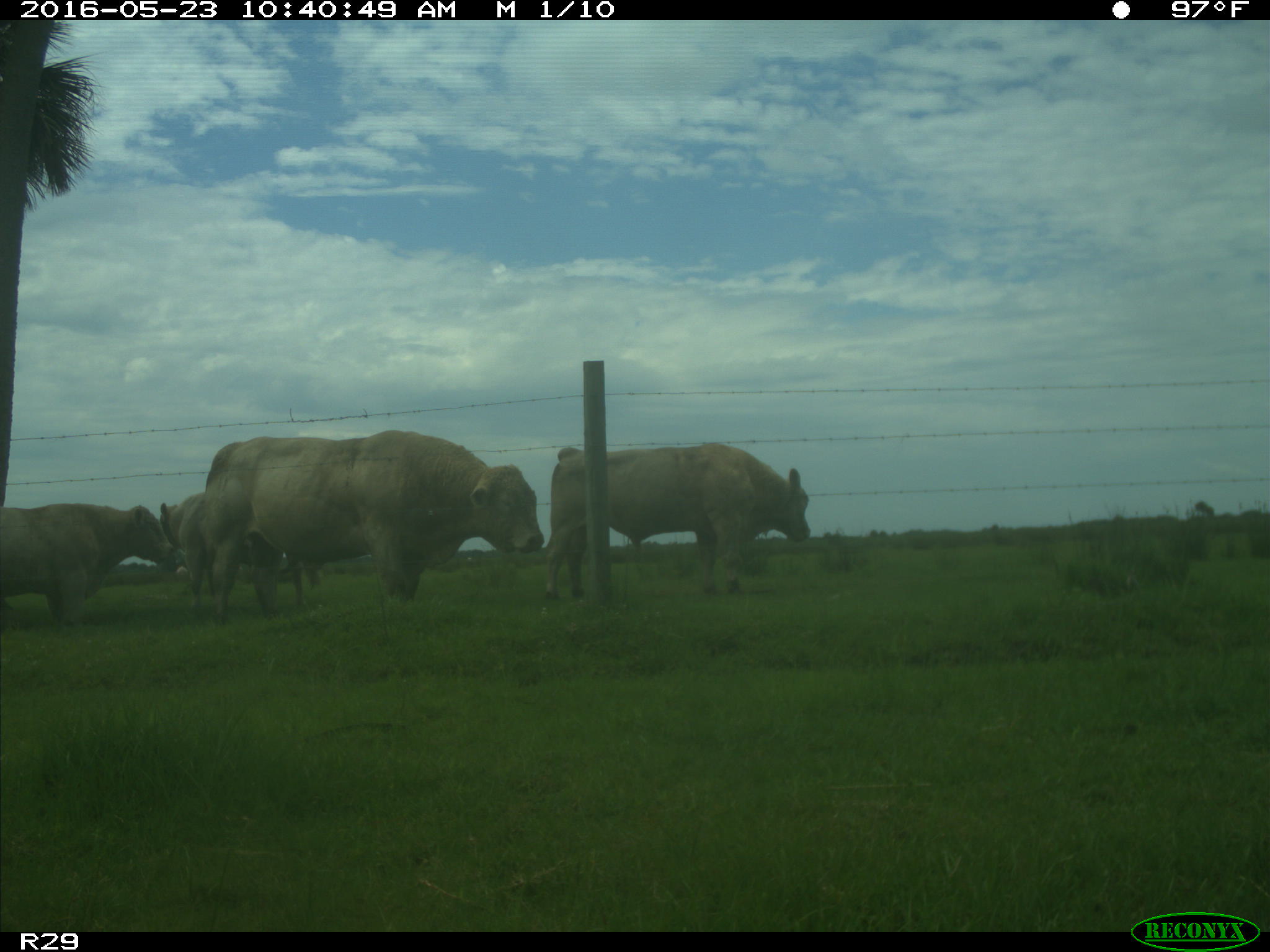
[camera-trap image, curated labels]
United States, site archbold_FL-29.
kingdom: Animalia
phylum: Chordata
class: Mammalia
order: Artiodactyla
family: Bovidae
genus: Bos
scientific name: Bos taurus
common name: domestic cow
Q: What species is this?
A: Bos taurus (domestic cow).